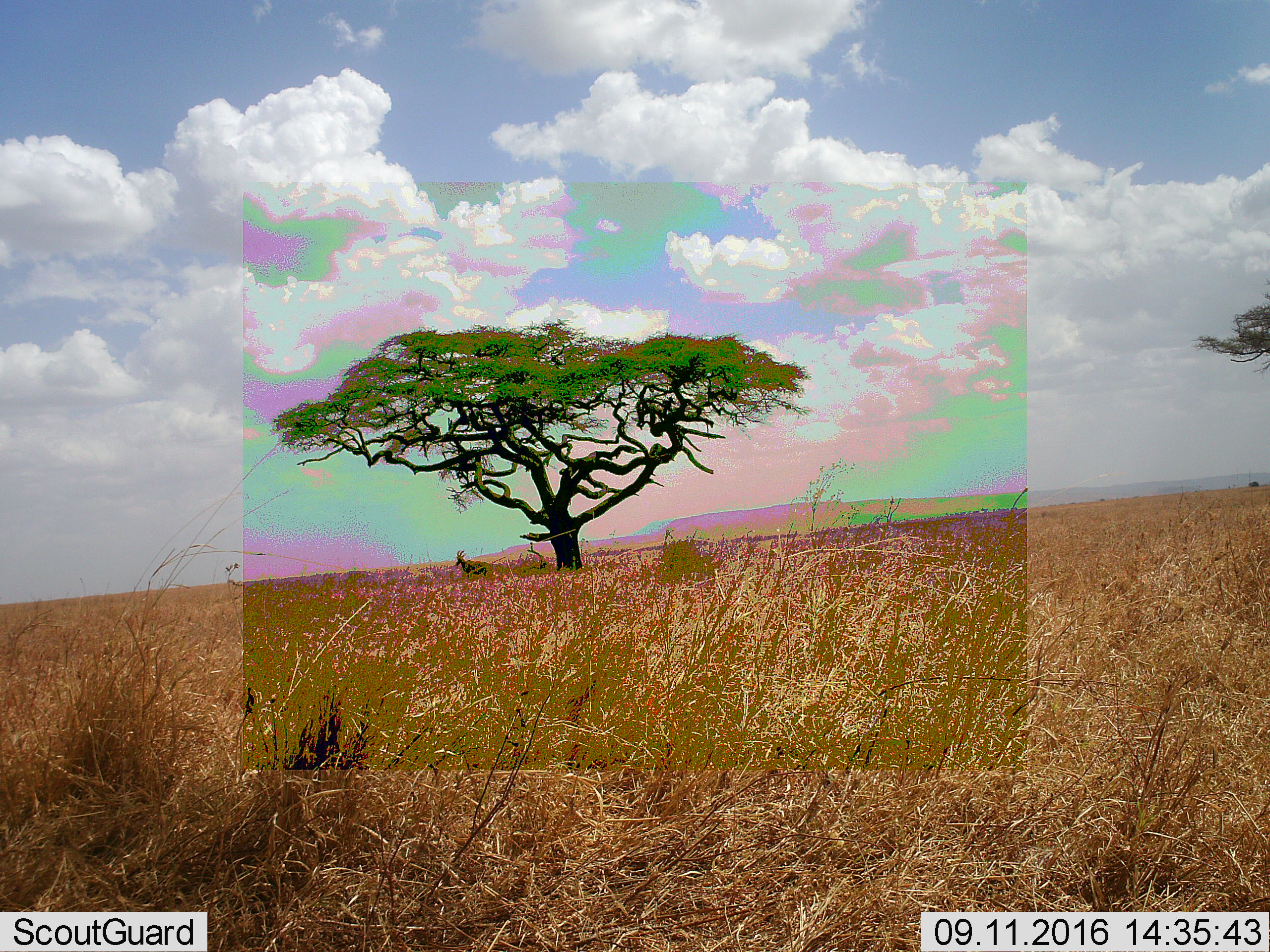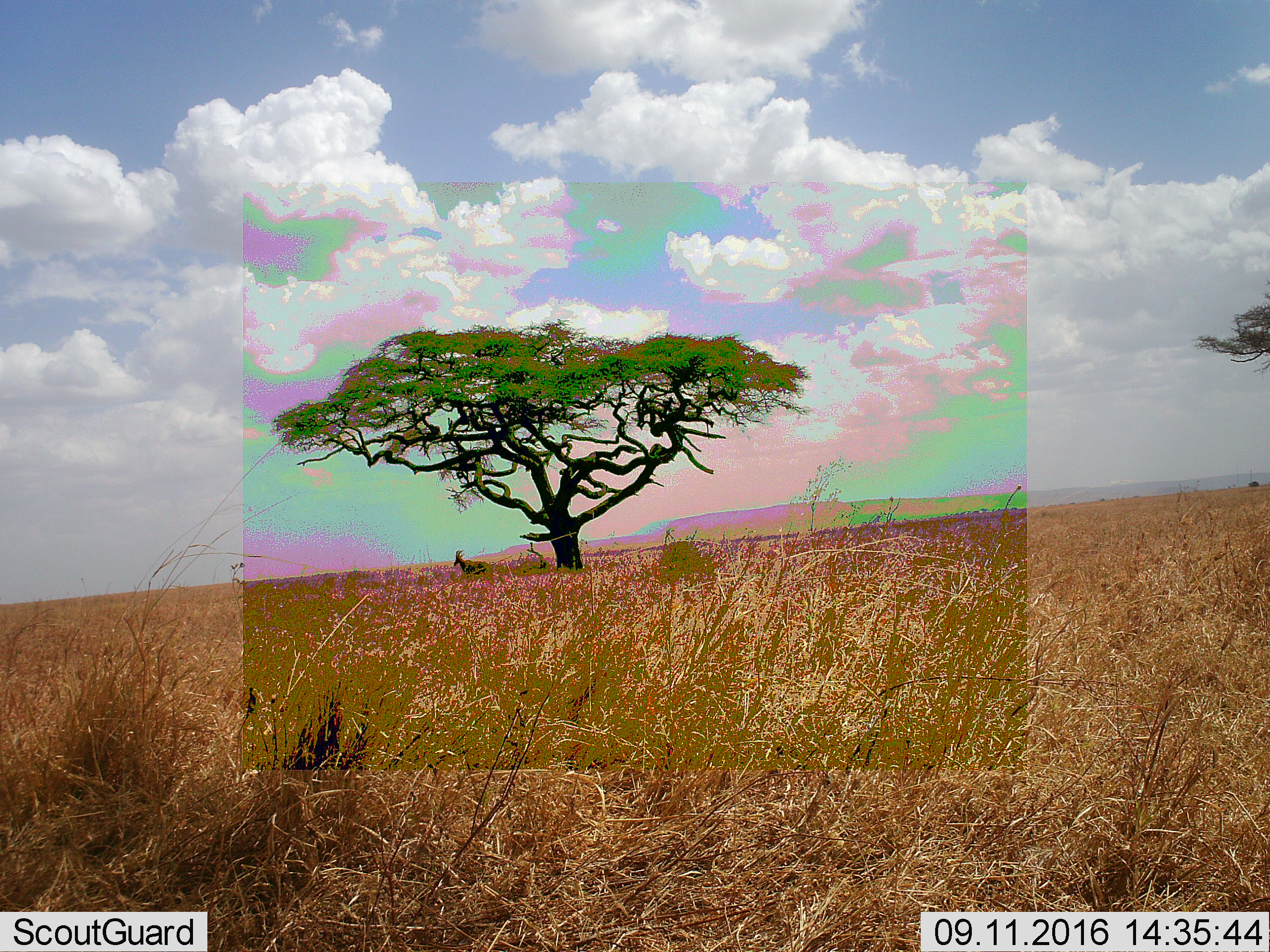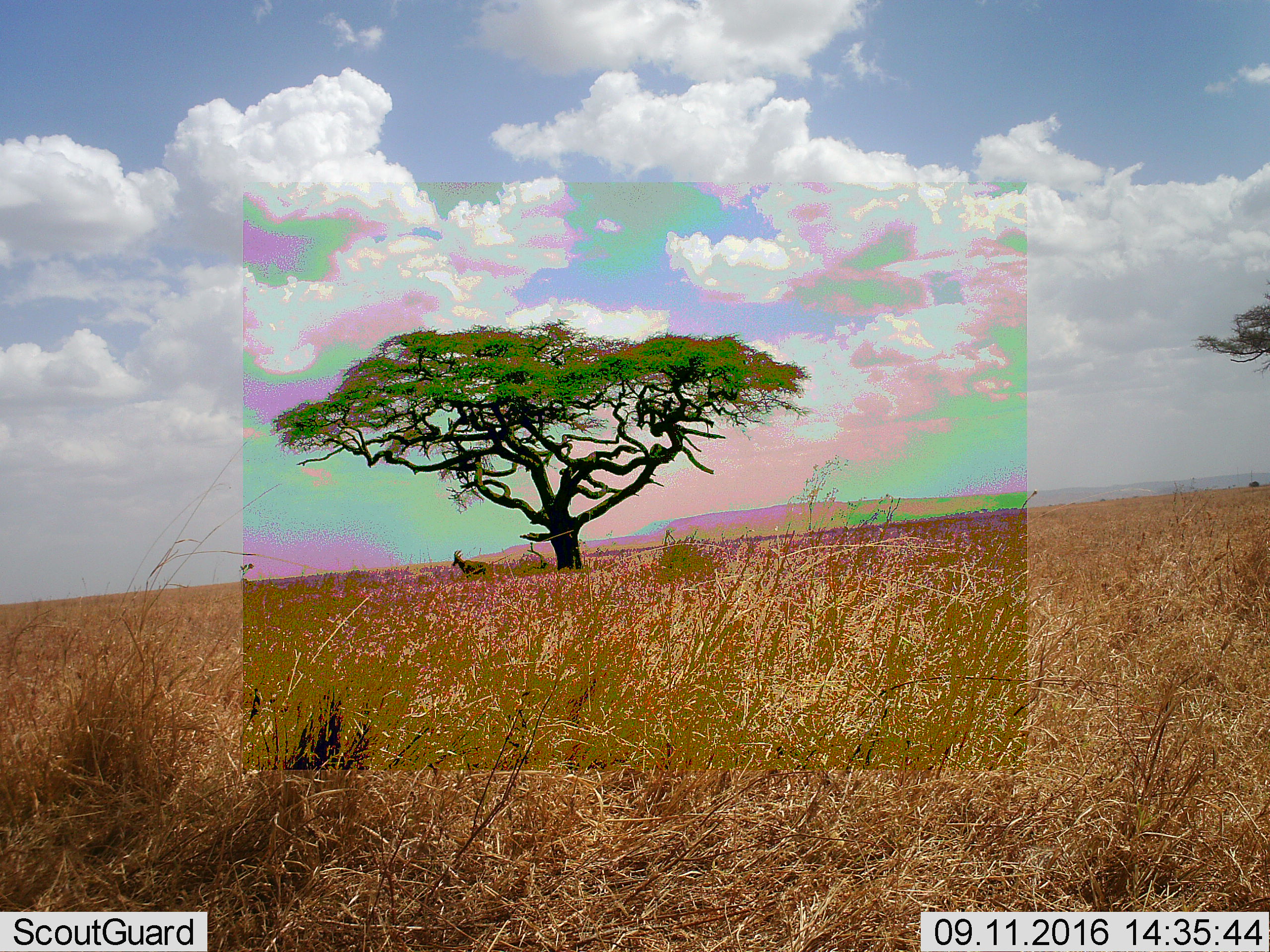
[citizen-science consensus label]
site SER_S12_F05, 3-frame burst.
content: unidentified animal